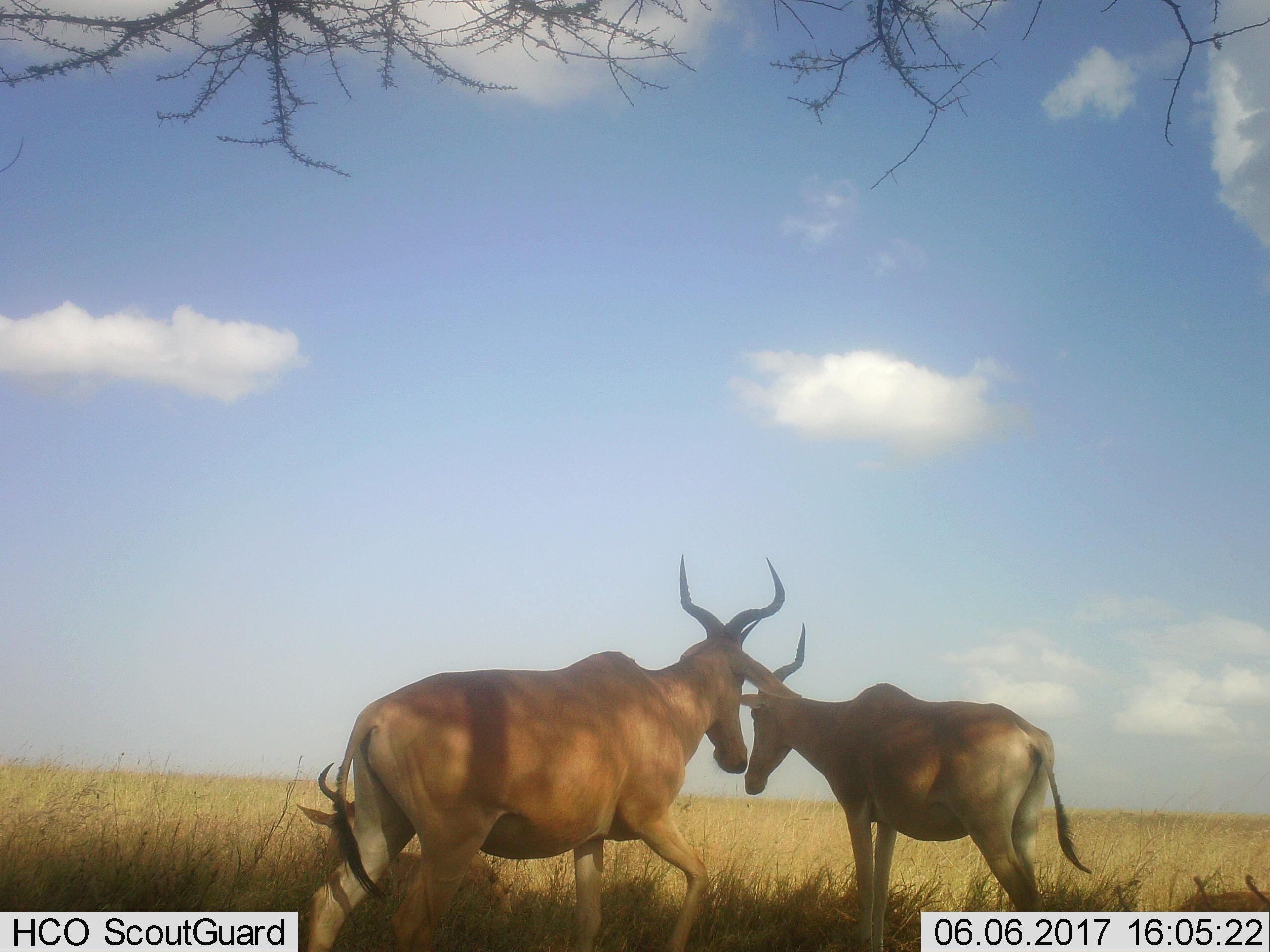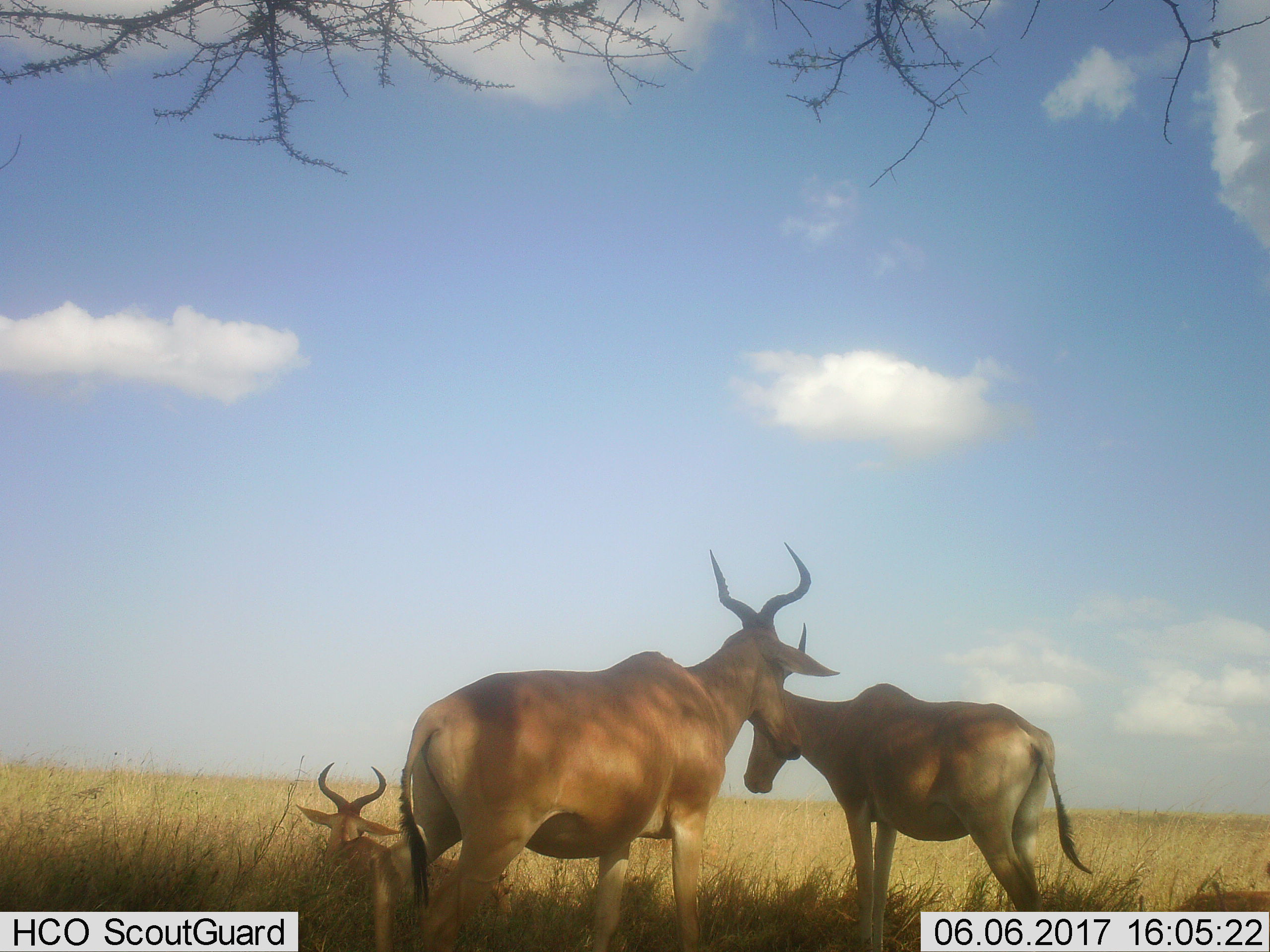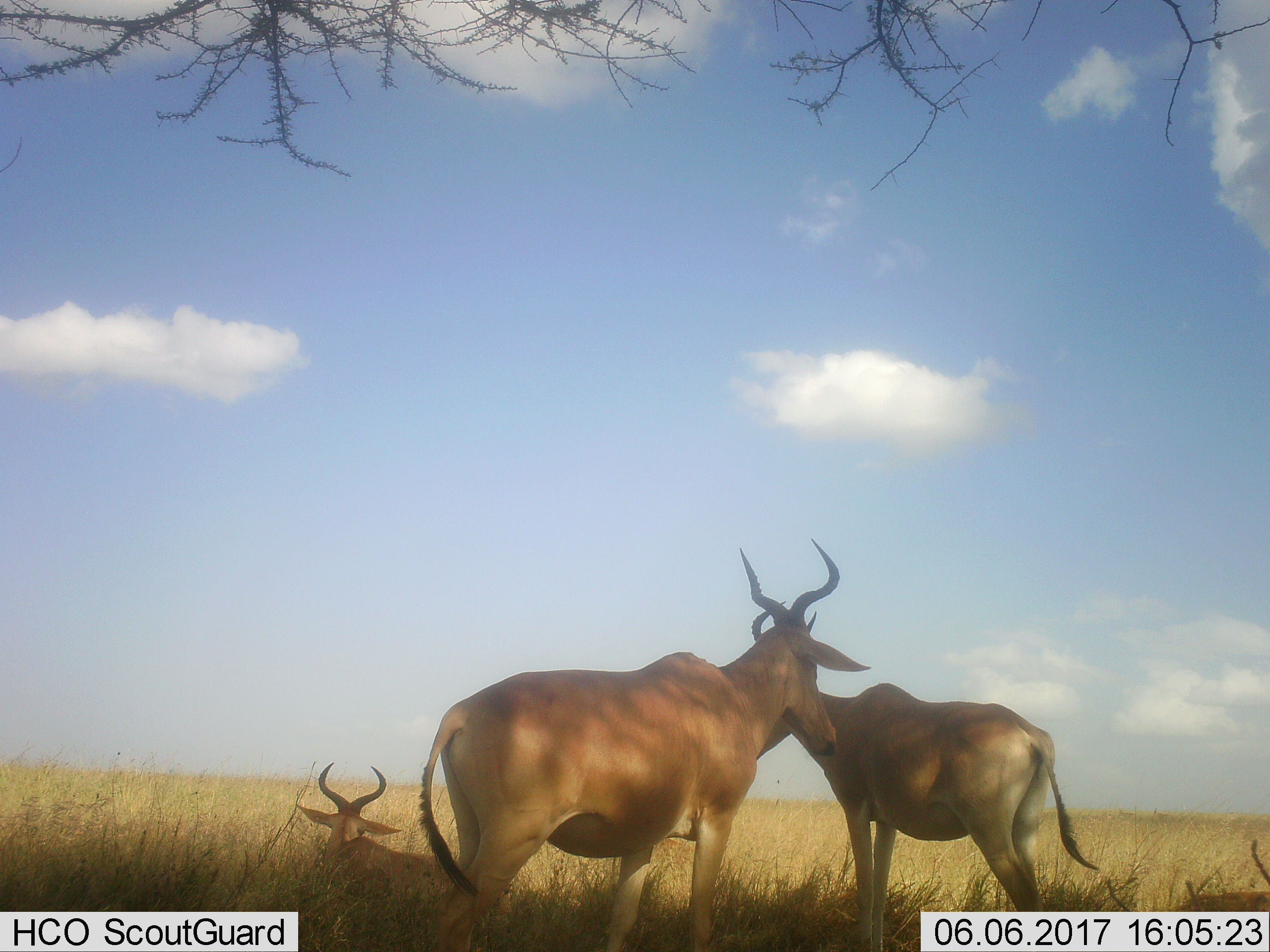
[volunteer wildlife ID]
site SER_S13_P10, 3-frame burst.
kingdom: Animalia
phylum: Chordata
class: Mammalia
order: Artiodactyla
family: Bovidae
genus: Alcelaphus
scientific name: Alcelaphus buselaphus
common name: hartebeest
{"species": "hartebeest (Alcelaphus buselaphus)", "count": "3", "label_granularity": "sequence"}